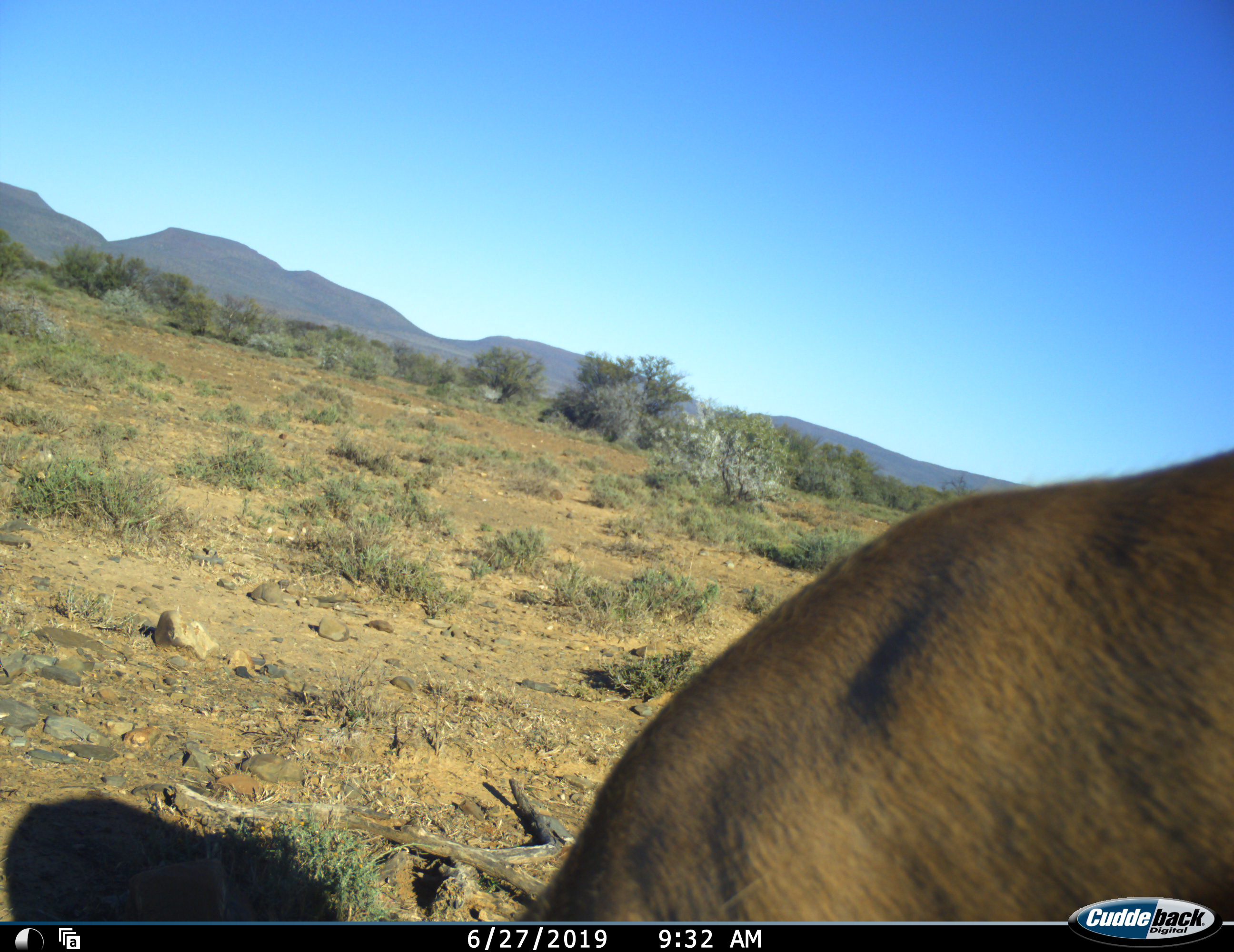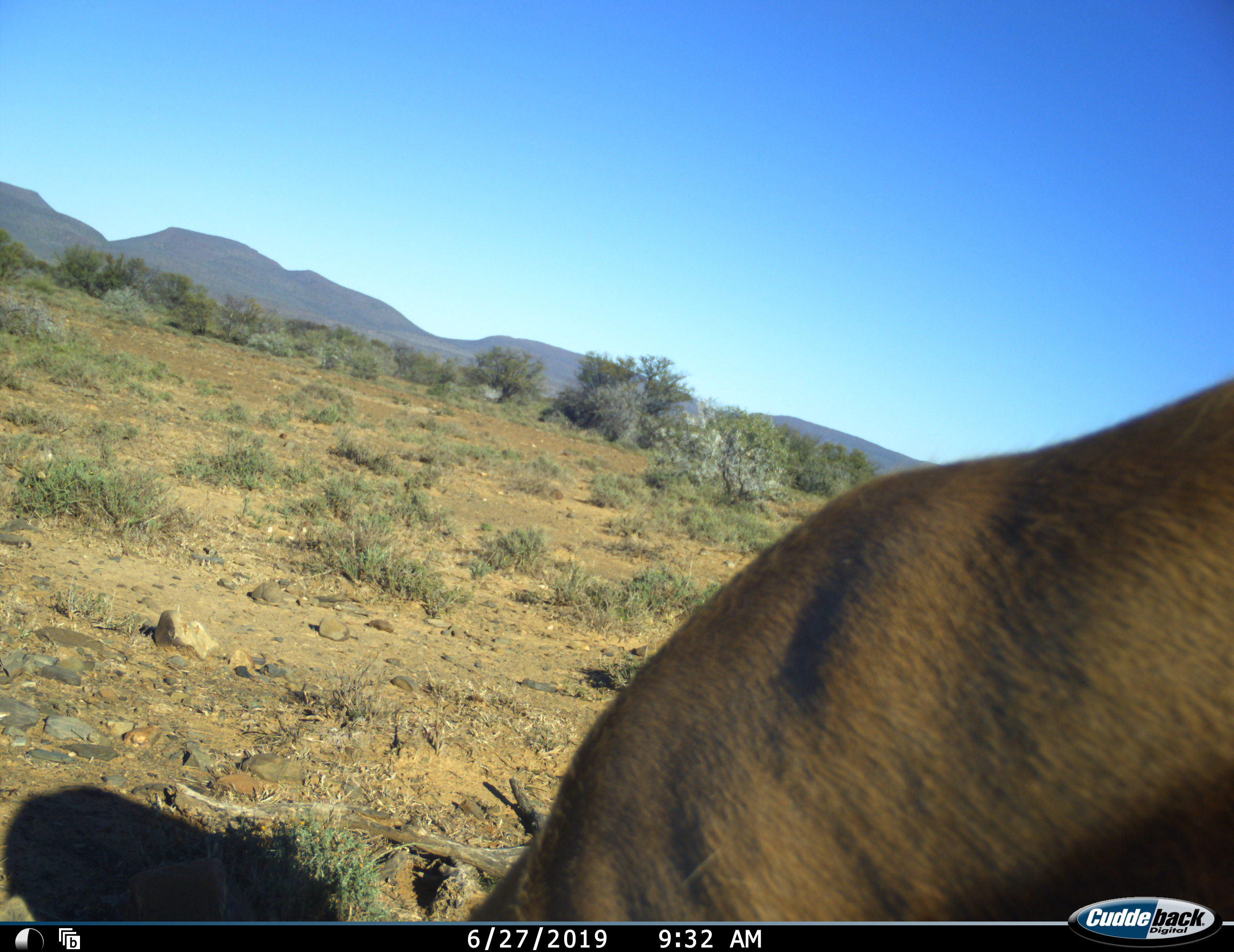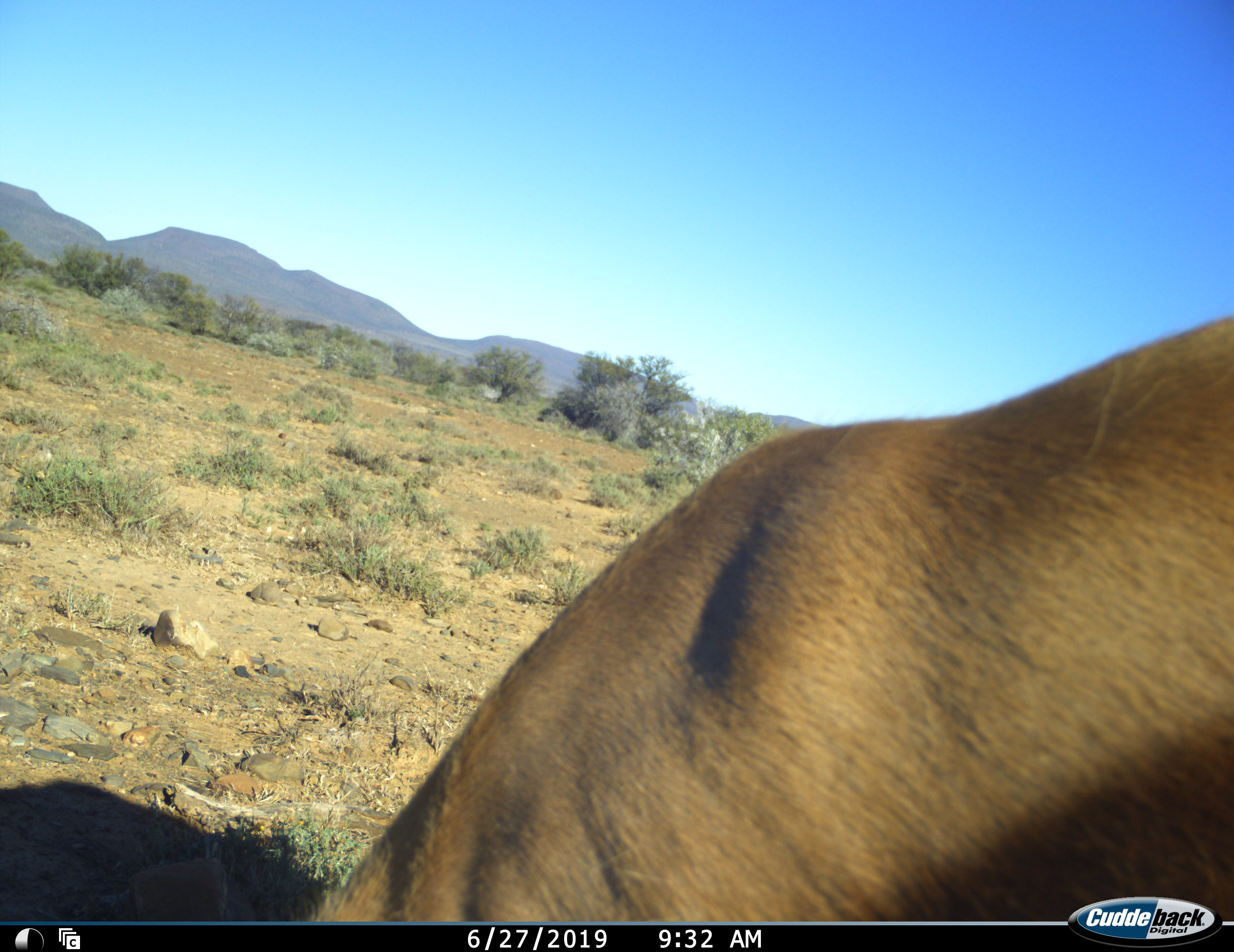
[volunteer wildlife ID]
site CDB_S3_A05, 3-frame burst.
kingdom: Animalia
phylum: Chordata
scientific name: Vertebrata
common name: domestic animal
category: domesticanimal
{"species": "domesticanimal (domestic animal) (Vertebrata)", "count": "1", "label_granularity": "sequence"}